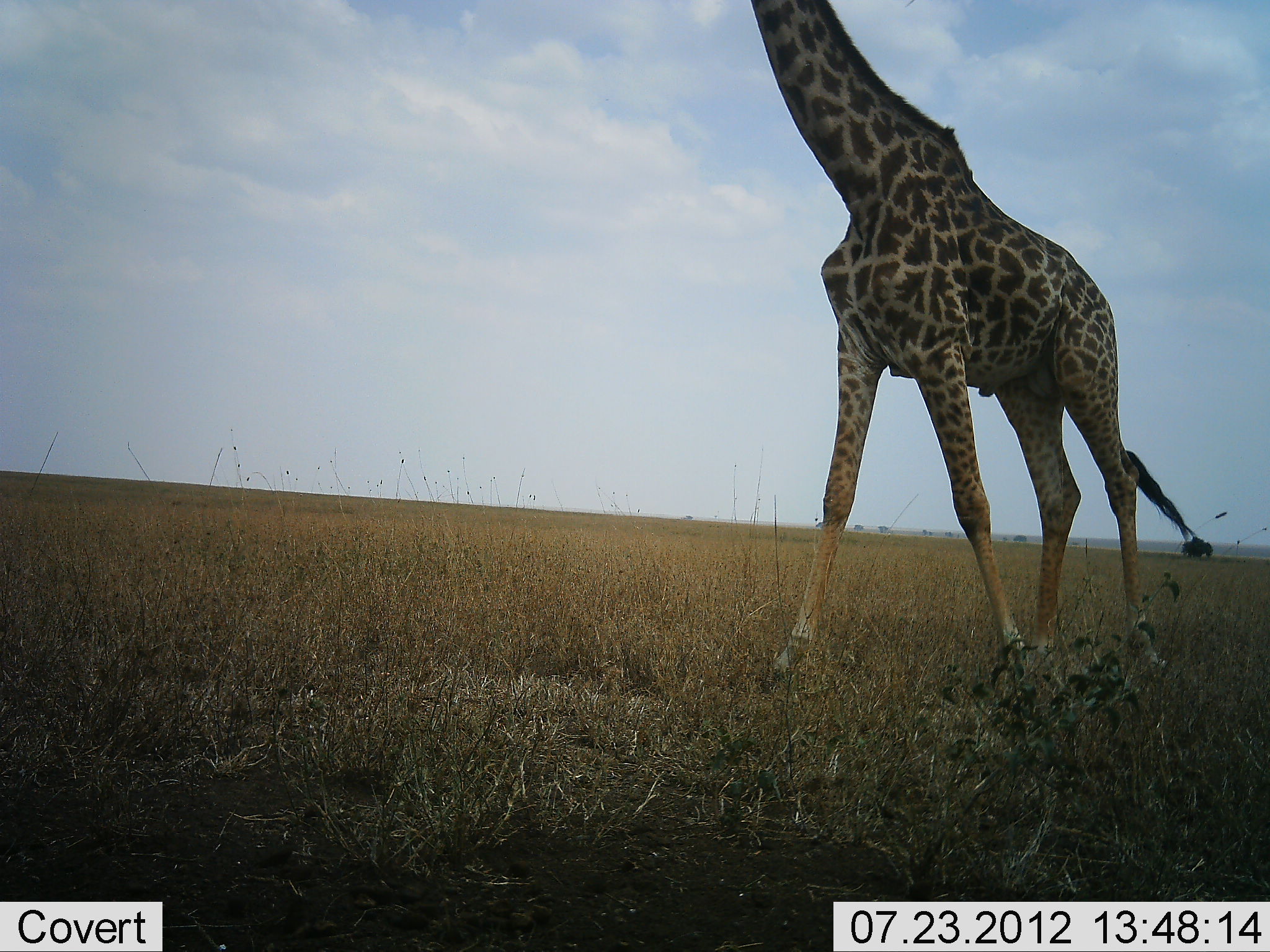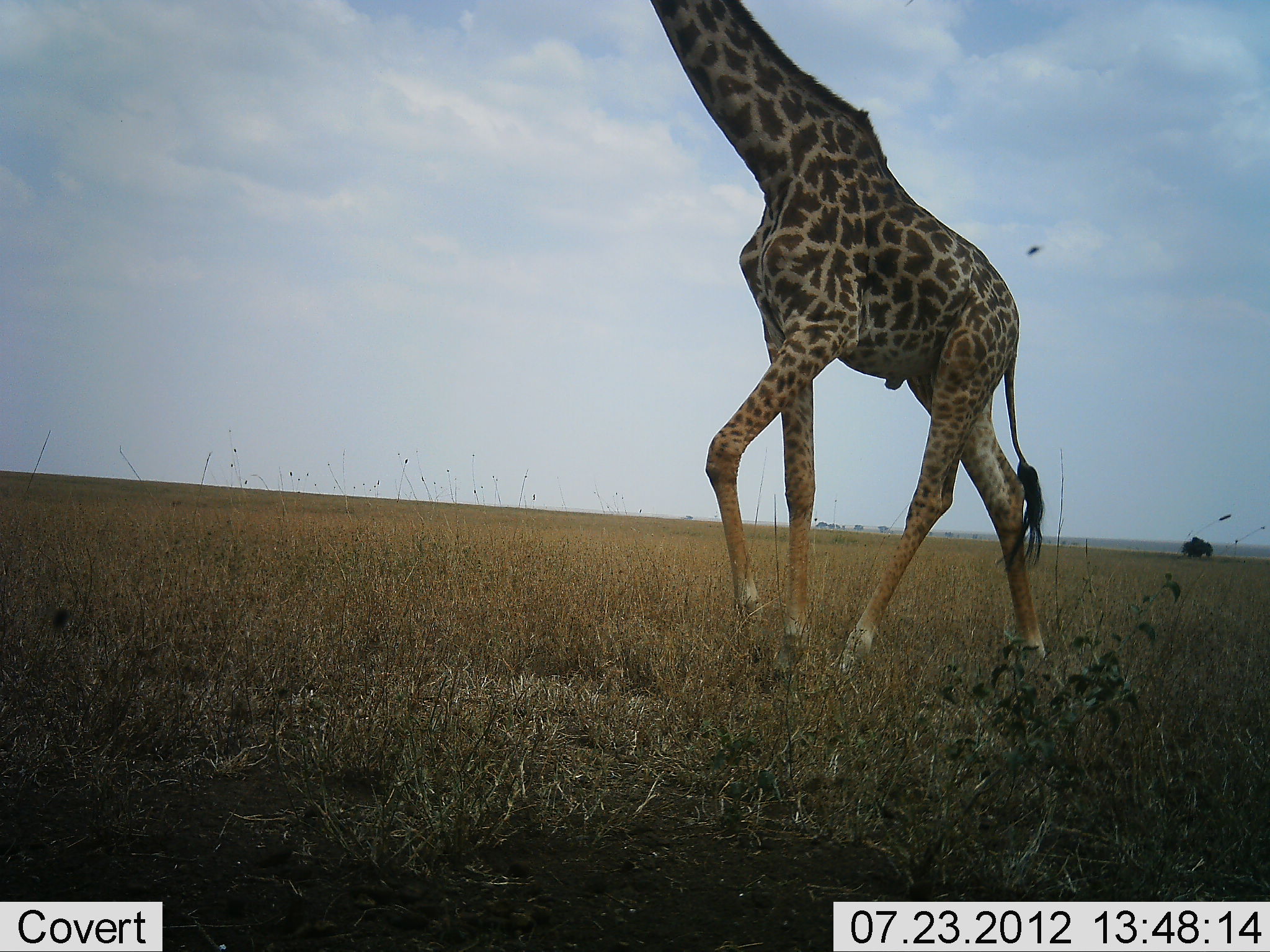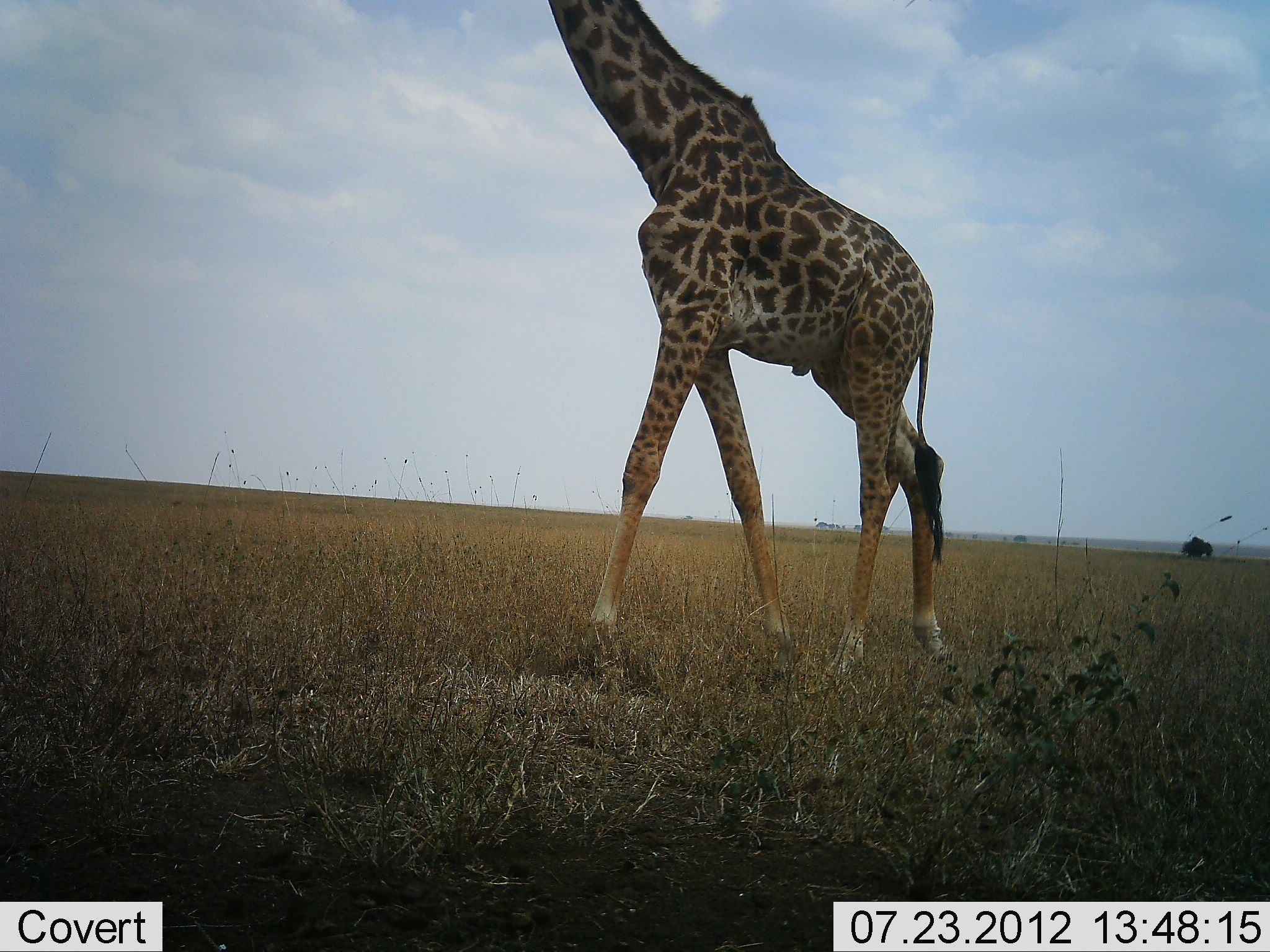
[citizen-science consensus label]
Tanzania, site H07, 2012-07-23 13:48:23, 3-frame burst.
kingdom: Animalia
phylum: Chordata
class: Mammalia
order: Artiodactyla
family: Giraffidae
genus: Giraffa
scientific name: Giraffa camelopardalis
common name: giraffe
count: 1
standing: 18%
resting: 0%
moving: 91%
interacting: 0%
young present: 0%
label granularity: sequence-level